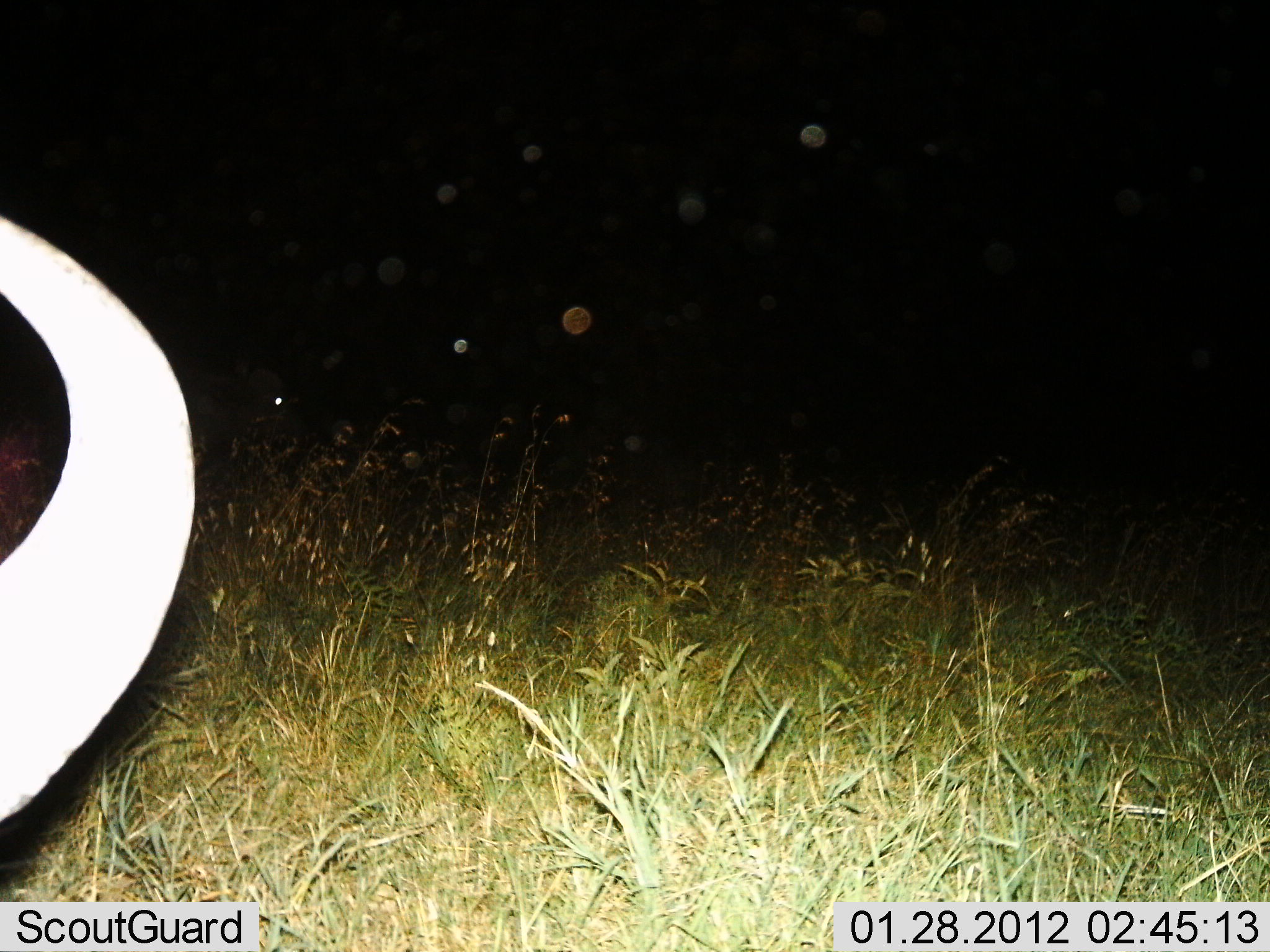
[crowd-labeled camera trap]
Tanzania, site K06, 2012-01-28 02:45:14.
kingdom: Animalia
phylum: Chordata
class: Mammalia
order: Artiodactyla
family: Bovidae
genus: Syncerus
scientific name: Syncerus caffer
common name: cape buffalo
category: buffalo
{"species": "buffalo (cape buffalo) (Syncerus caffer)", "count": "1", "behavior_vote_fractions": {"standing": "80%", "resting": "20%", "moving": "0%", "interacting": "0%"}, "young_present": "0%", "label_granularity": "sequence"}